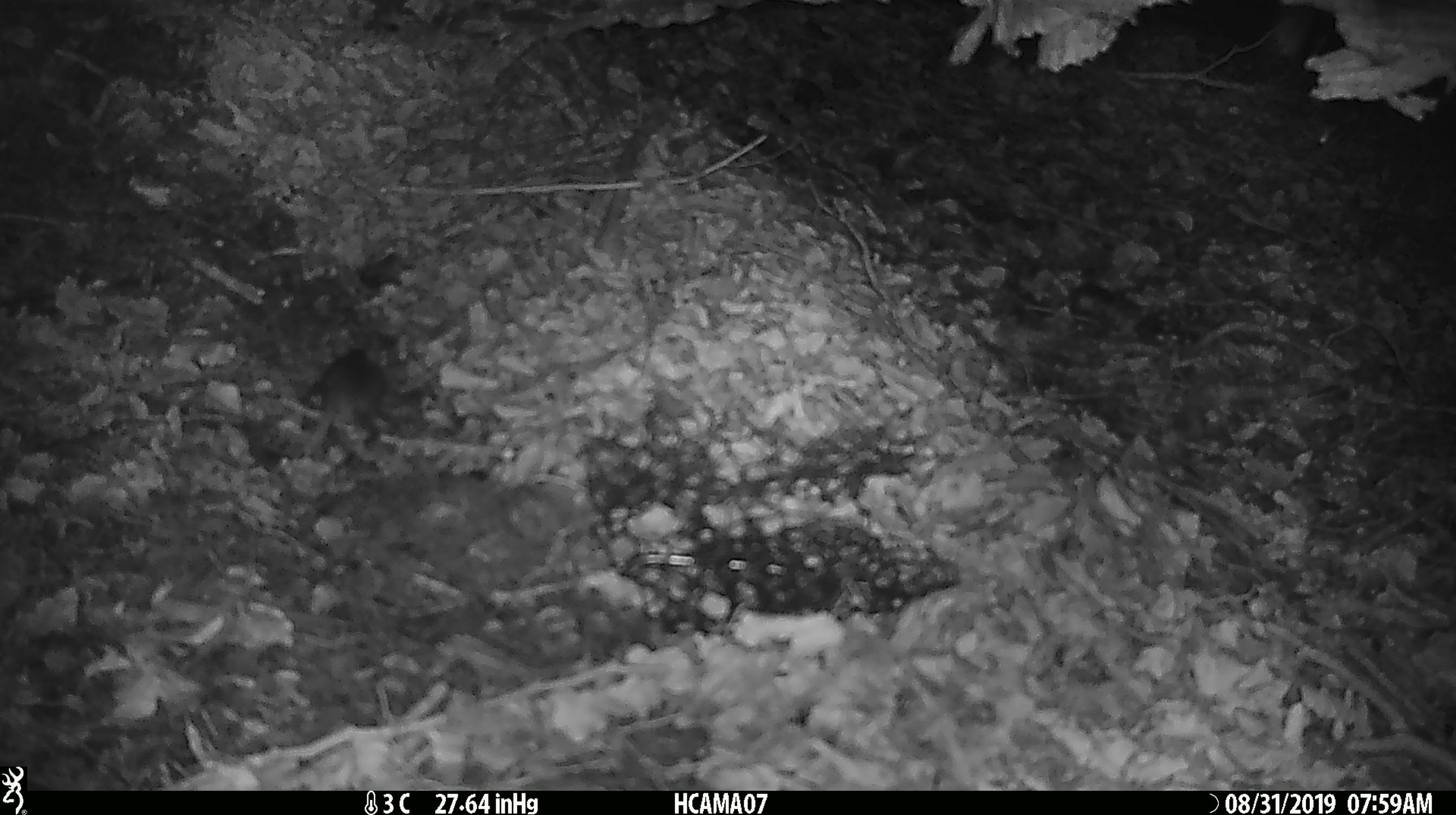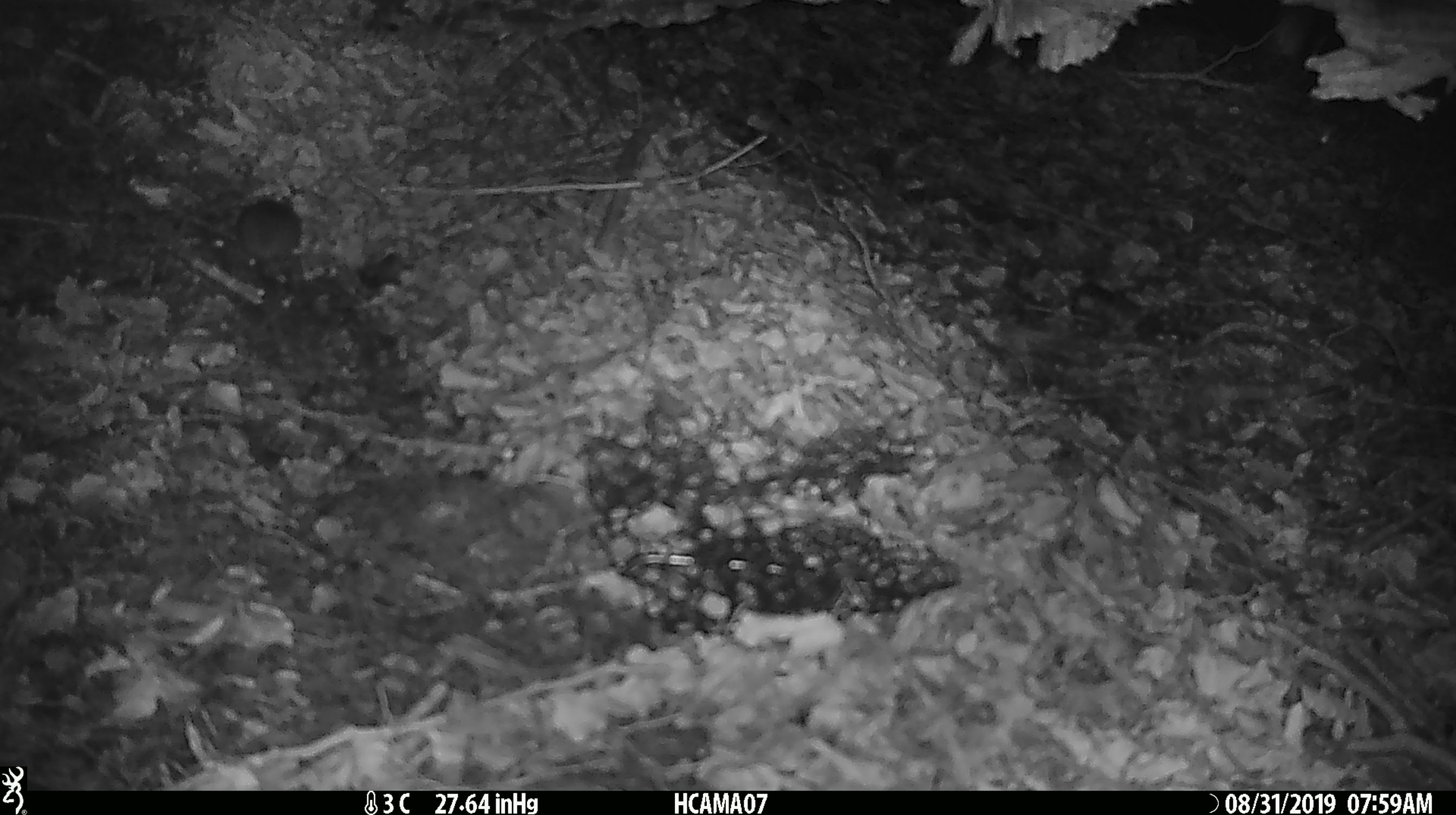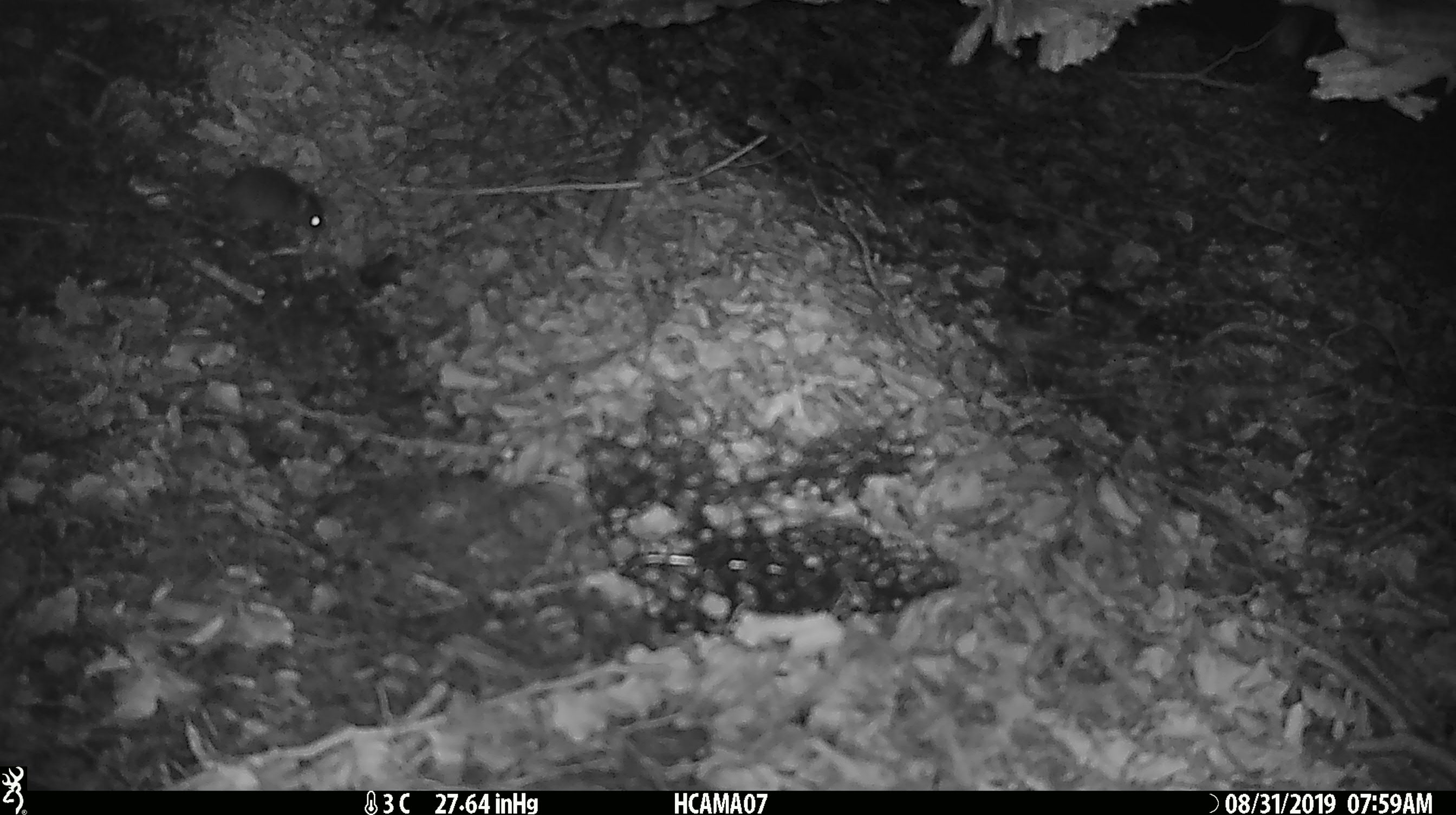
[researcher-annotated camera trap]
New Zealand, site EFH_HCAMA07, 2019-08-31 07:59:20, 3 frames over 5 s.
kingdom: Animalia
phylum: Chordata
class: Mammalia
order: Rodentia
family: Muridae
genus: Mus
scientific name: Mus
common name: mouse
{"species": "mouse (Mus)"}